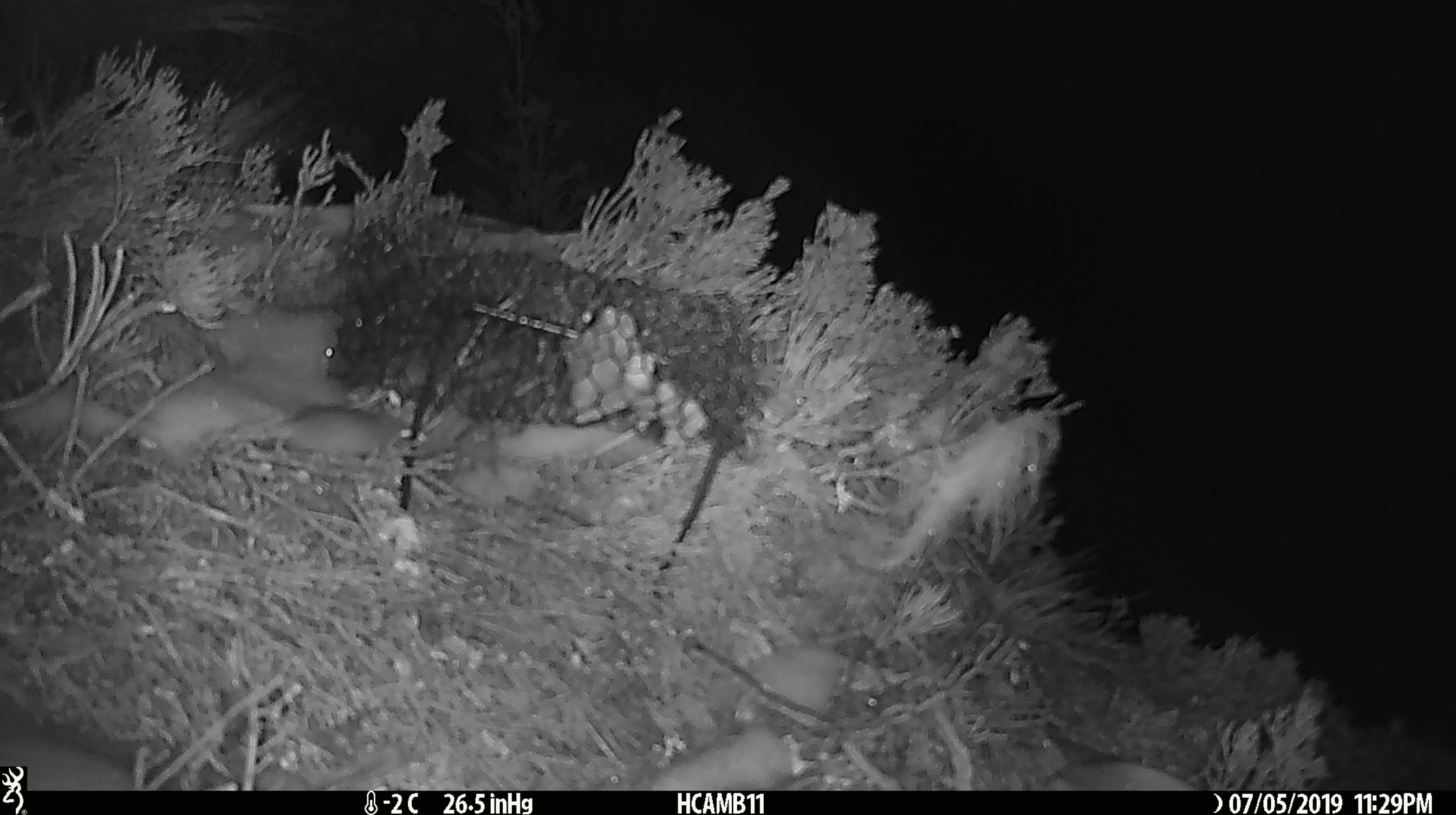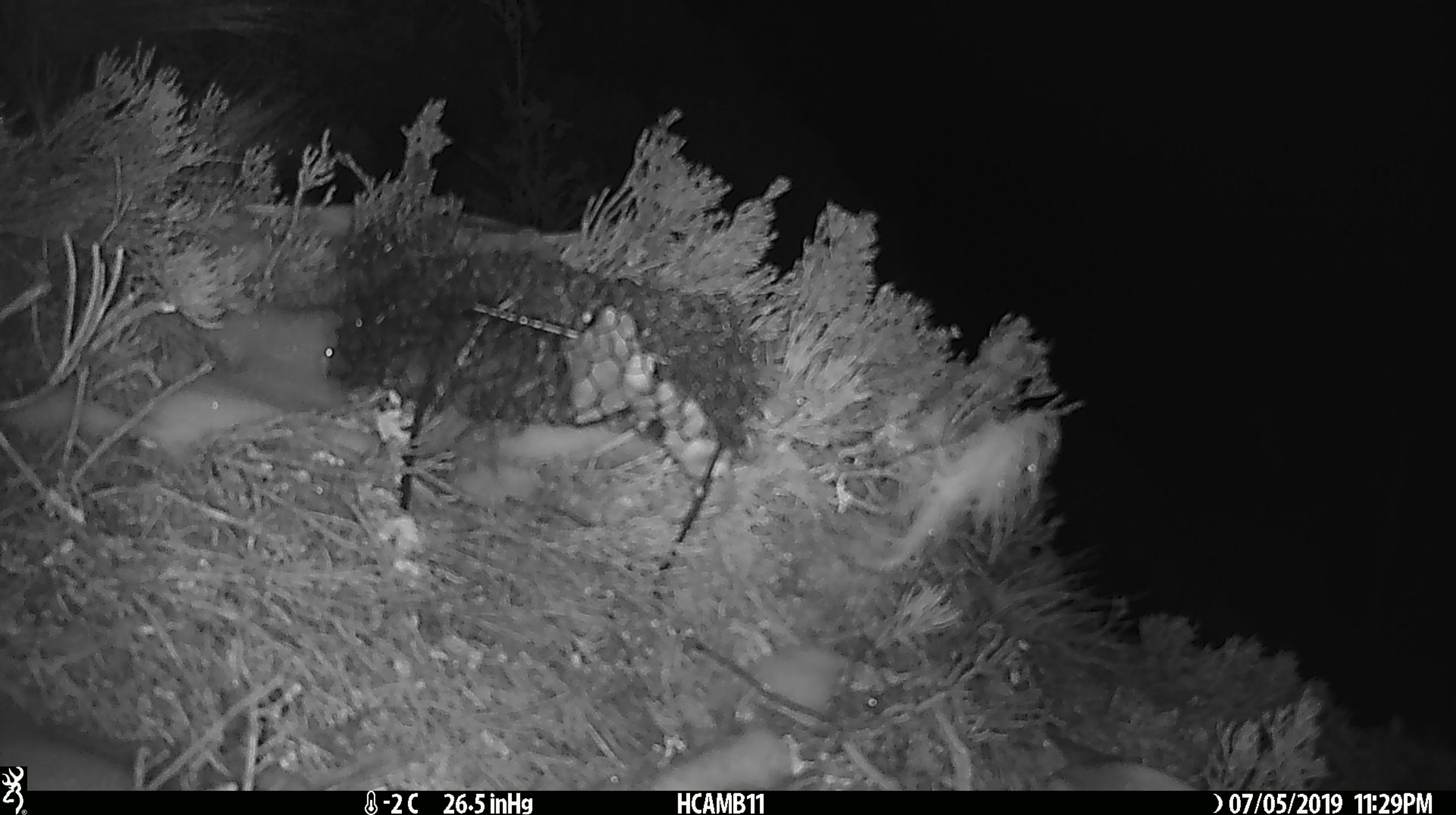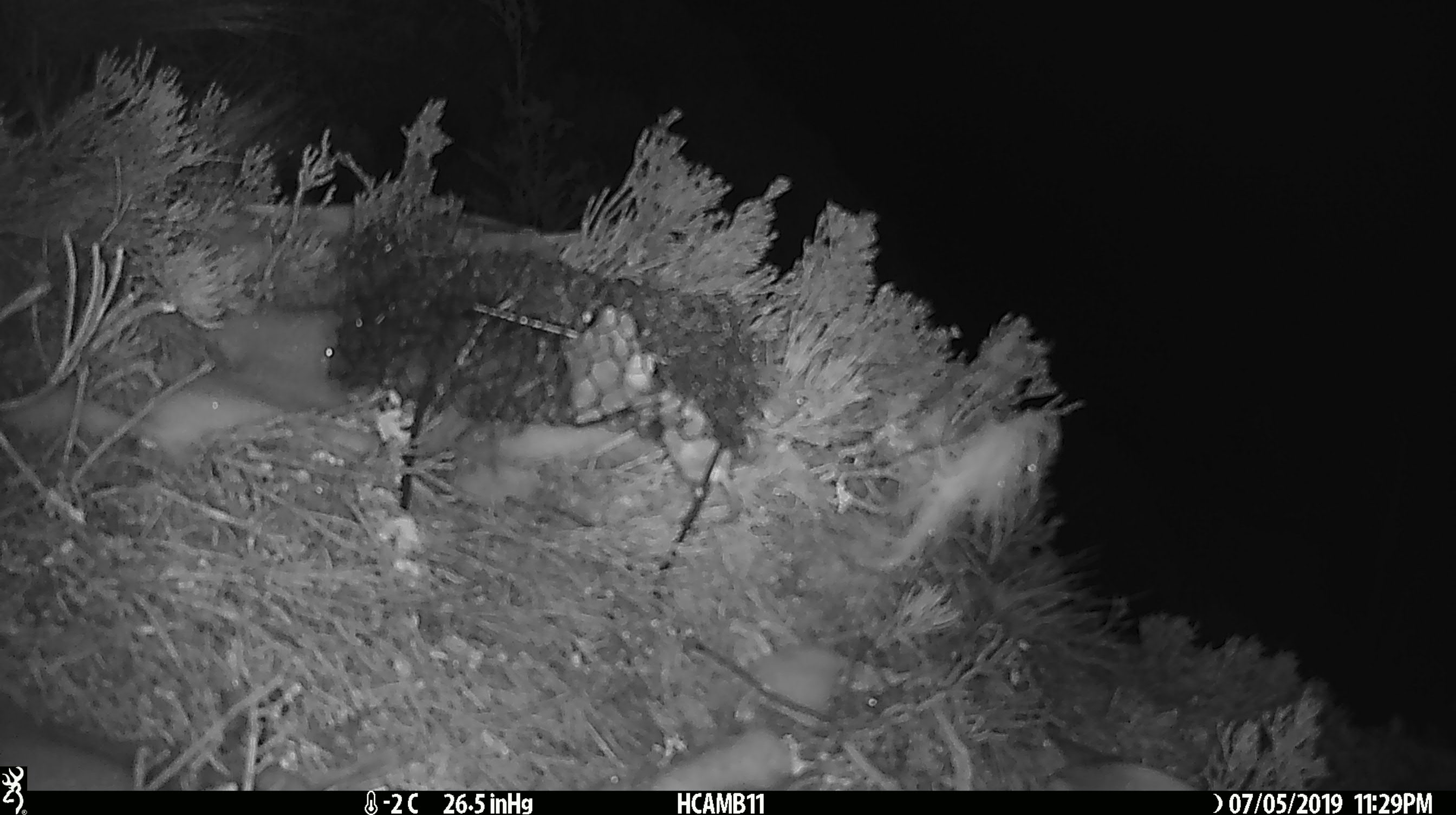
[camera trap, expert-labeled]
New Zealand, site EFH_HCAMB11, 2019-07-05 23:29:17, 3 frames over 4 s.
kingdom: Animalia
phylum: Chordata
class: Mammalia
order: Rodentia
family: Muridae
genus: Mus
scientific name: Mus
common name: mouse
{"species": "mouse (Mus)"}